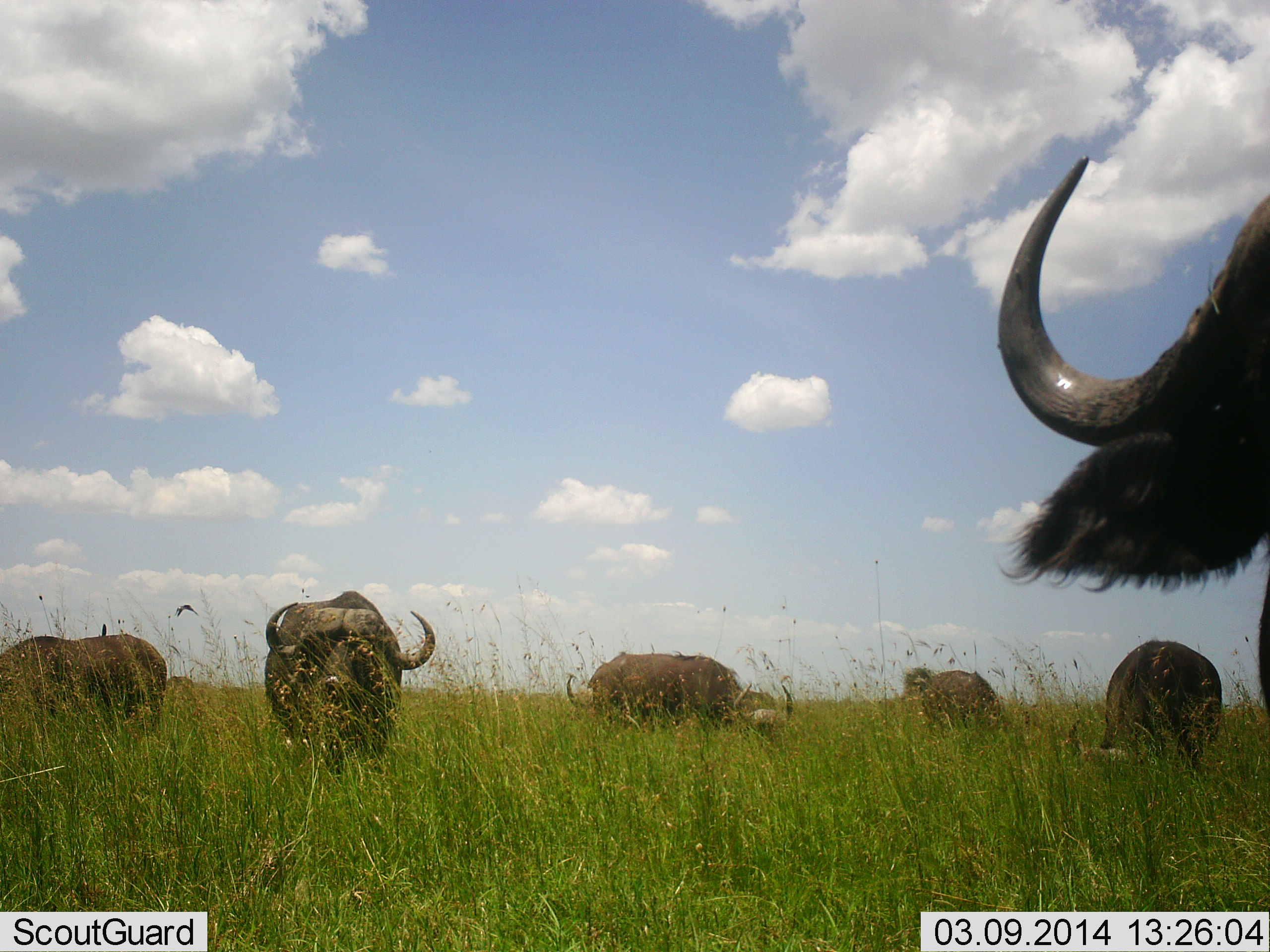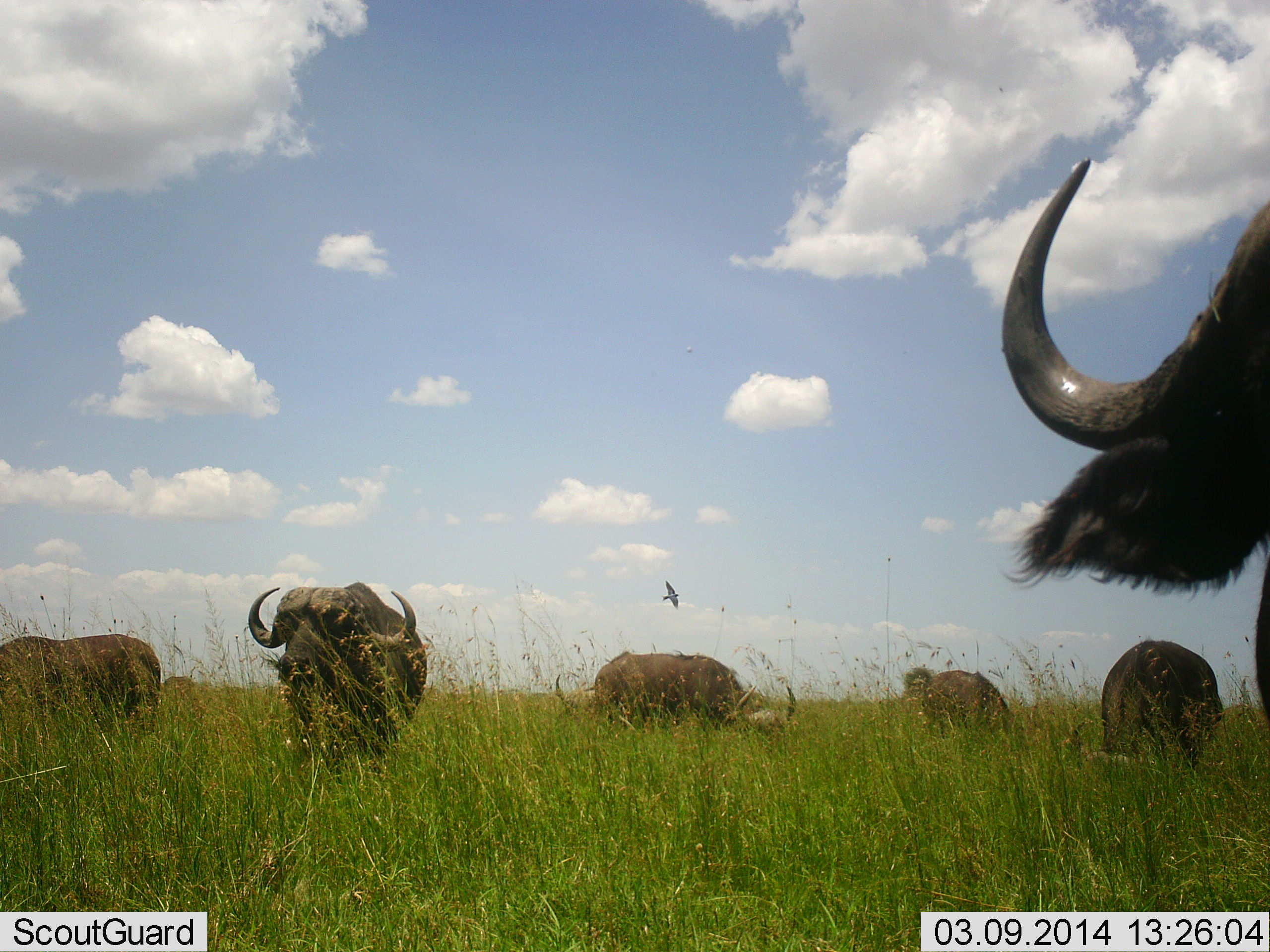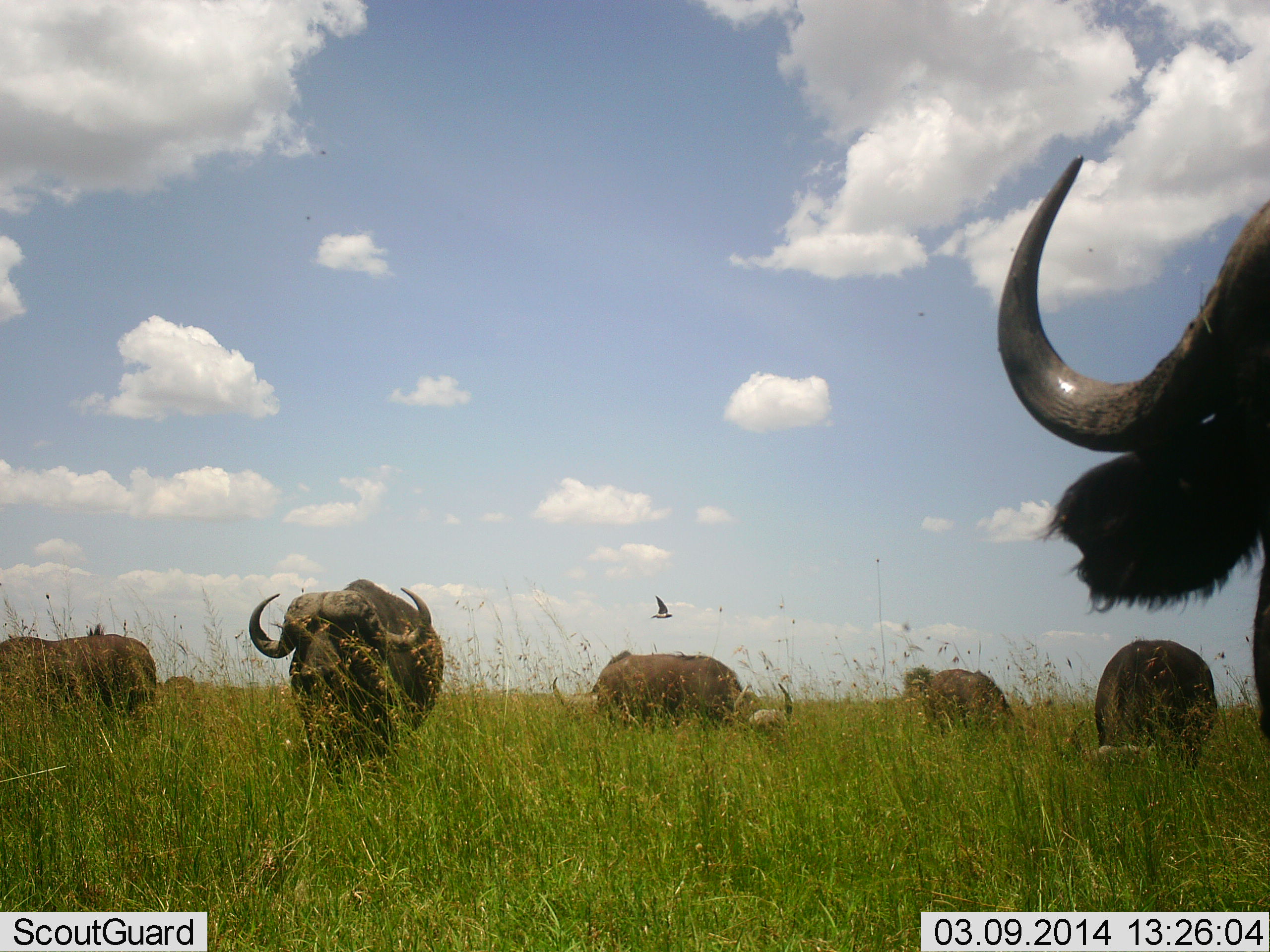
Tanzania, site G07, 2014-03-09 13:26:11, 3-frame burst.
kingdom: Animalia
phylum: Chordata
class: Mammalia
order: Artiodactyla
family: Bovidae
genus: Syncerus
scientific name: Syncerus caffer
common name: cape buffalo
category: buffalo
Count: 6.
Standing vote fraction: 53%.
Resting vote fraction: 6%.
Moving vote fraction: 18%.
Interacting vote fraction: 6%.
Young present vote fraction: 0%.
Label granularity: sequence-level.